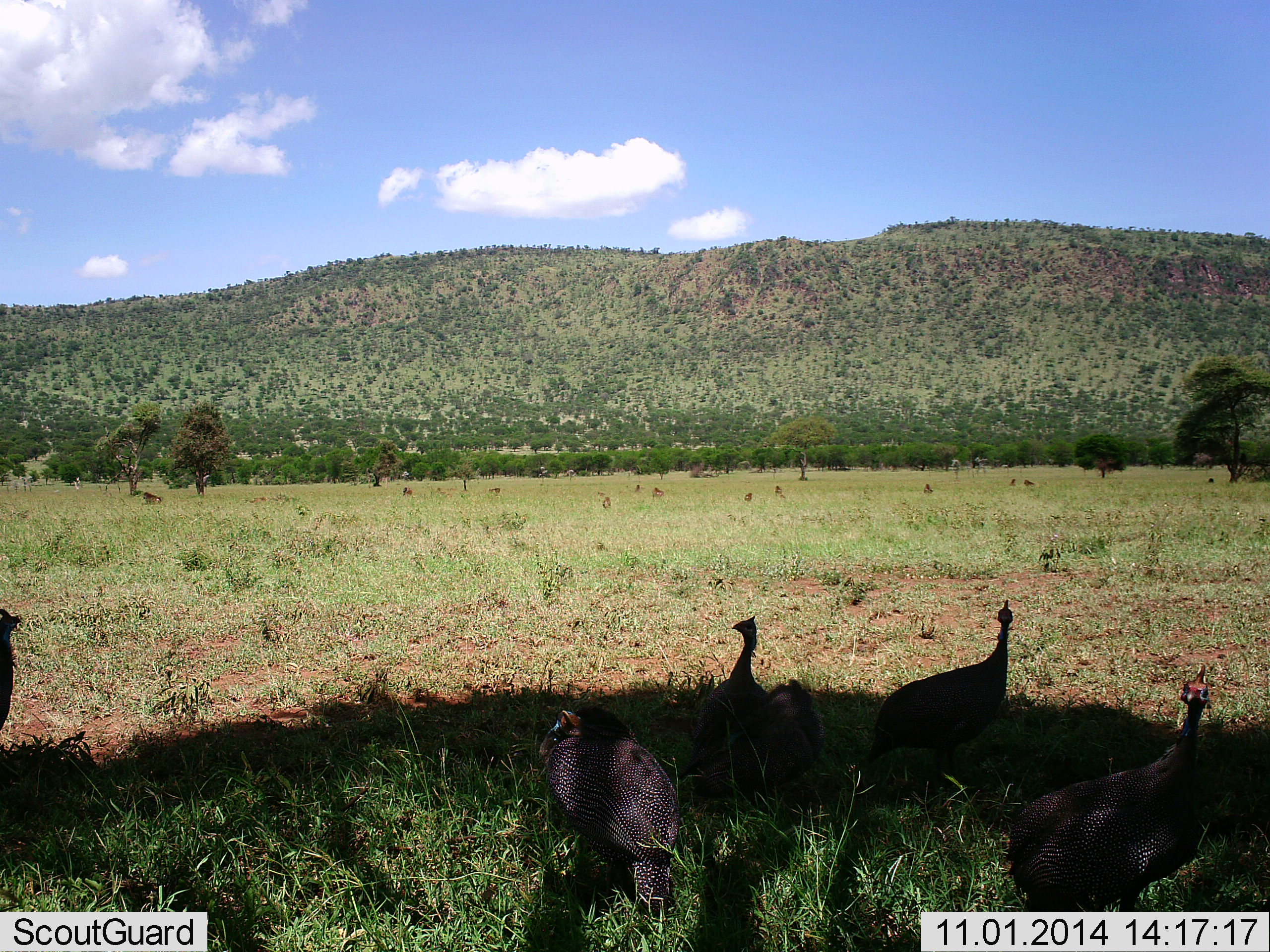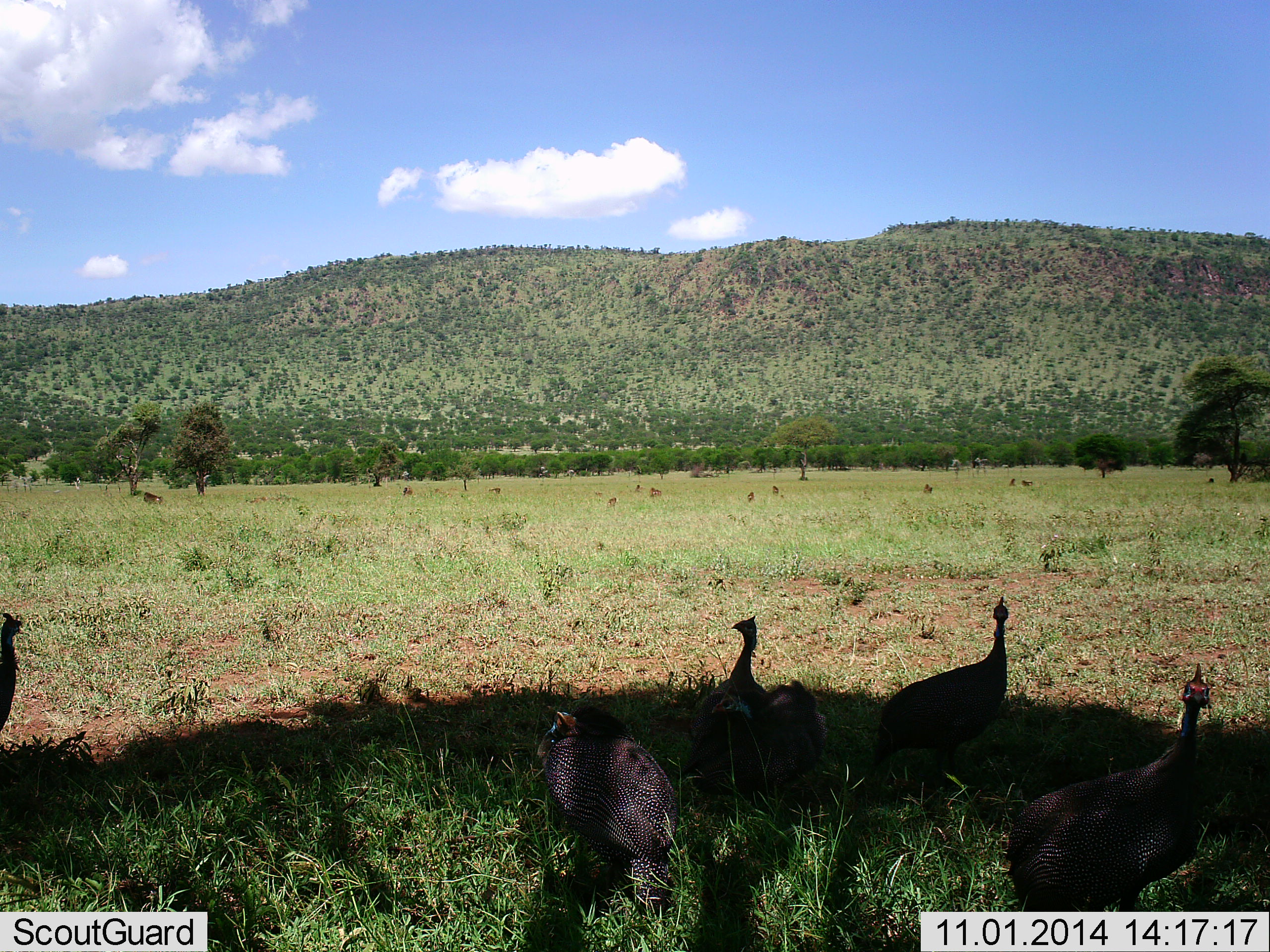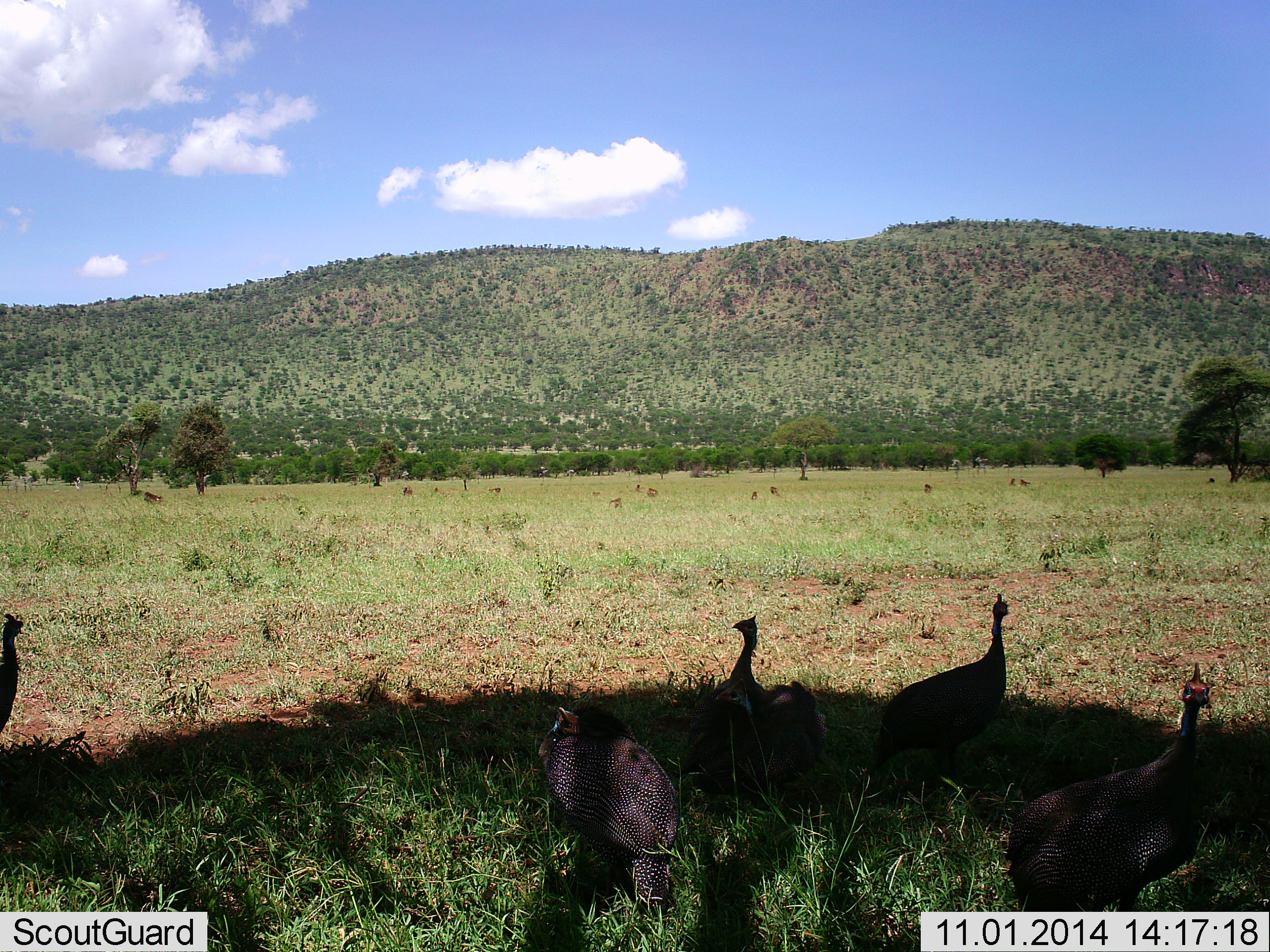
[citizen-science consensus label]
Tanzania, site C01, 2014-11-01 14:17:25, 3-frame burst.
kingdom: Animalia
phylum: Chordata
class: Aves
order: Galliformes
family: Numididae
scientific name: Numididae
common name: guinea fowl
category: guineafowl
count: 5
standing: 83%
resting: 33%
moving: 8%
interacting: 0%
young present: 0%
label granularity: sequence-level